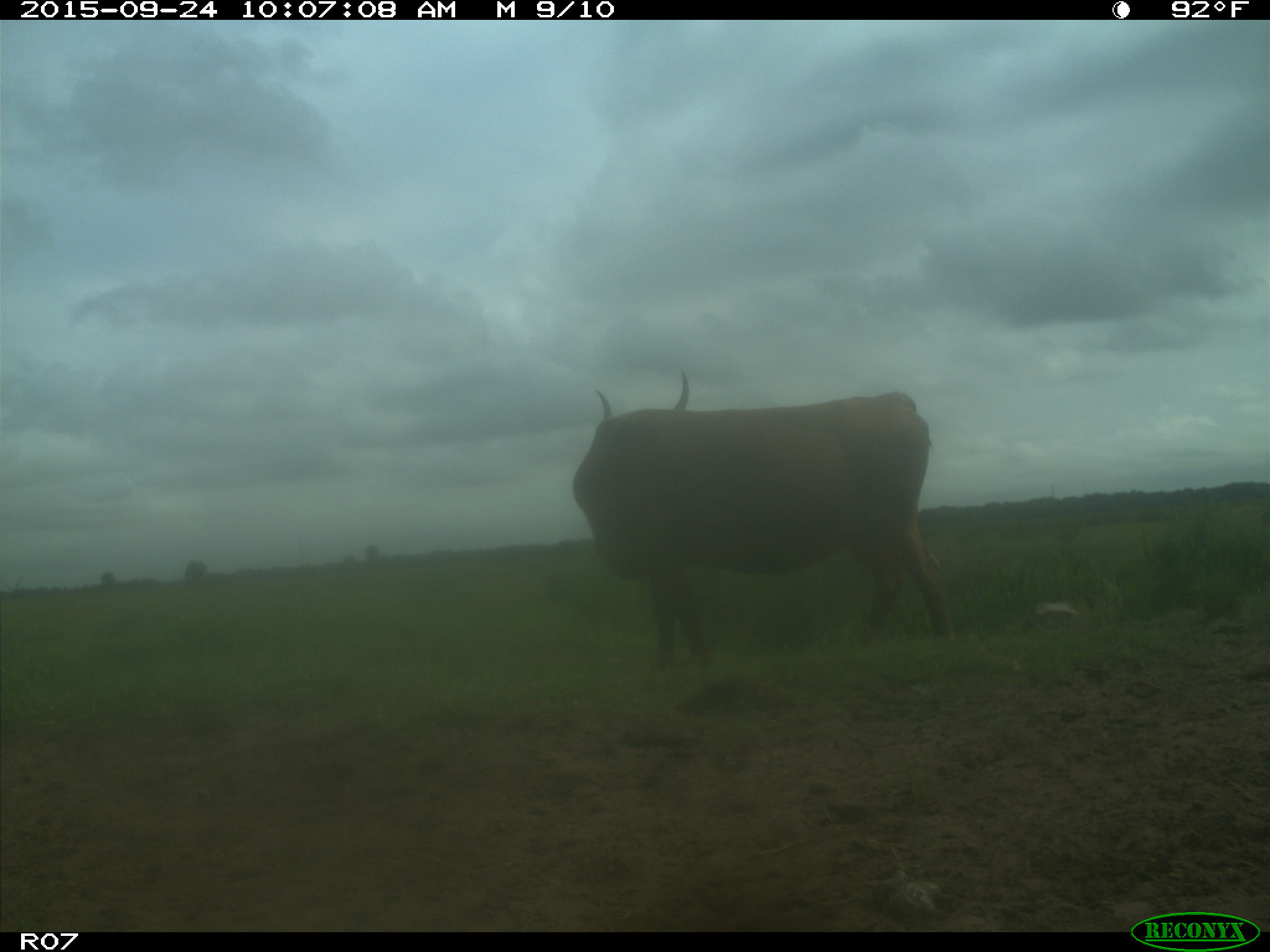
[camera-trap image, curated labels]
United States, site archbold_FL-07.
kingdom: Animalia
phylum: Chordata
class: Mammalia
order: Artiodactyla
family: Bovidae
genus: Bos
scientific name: Bos taurus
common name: domestic cow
Bos taurus (domestic cow).